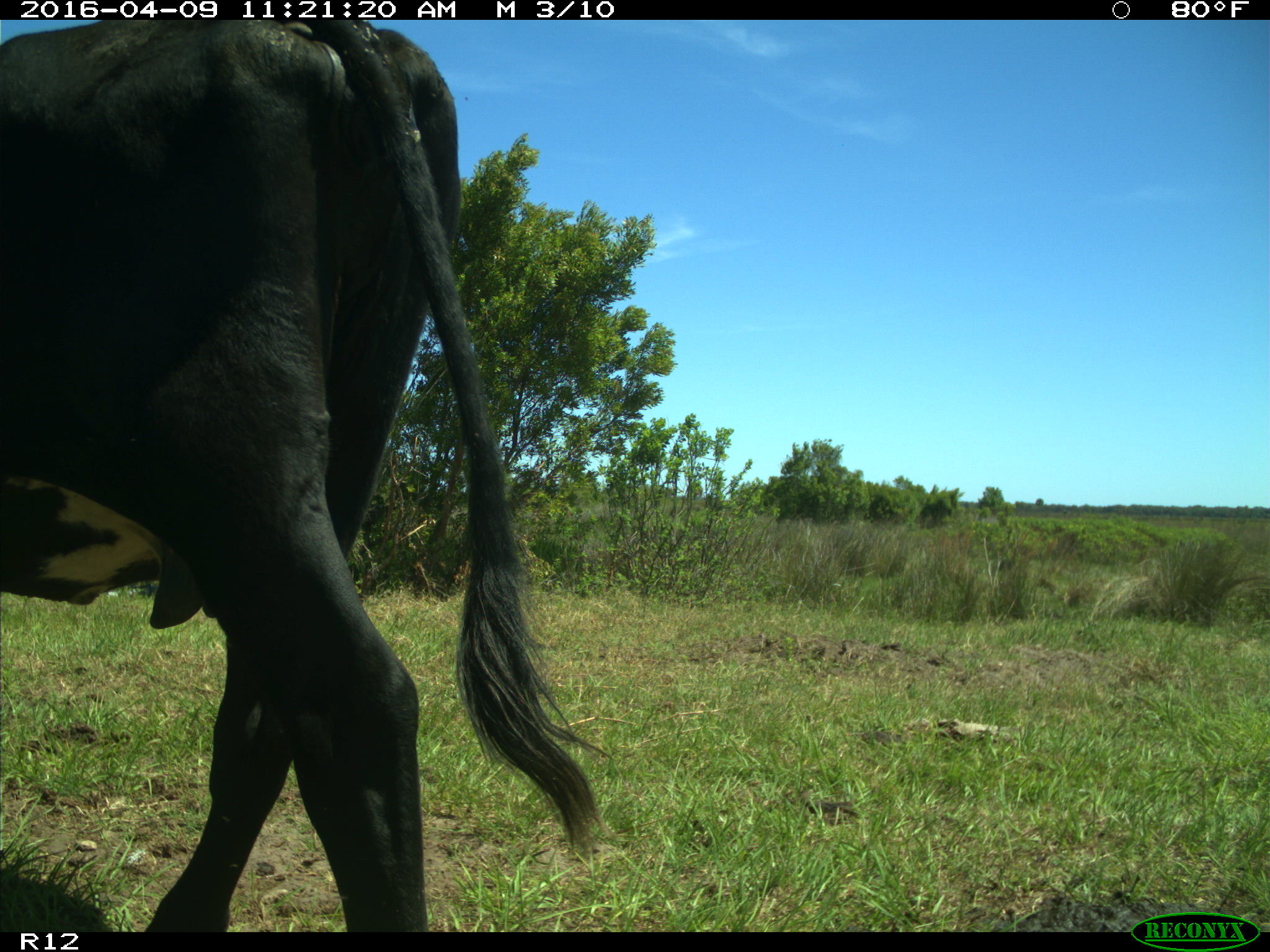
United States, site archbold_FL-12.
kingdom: Animalia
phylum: Chordata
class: Mammalia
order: Artiodactyla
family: Bovidae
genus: Bos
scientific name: Bos taurus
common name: domestic cow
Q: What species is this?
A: Bos taurus (domestic cow).